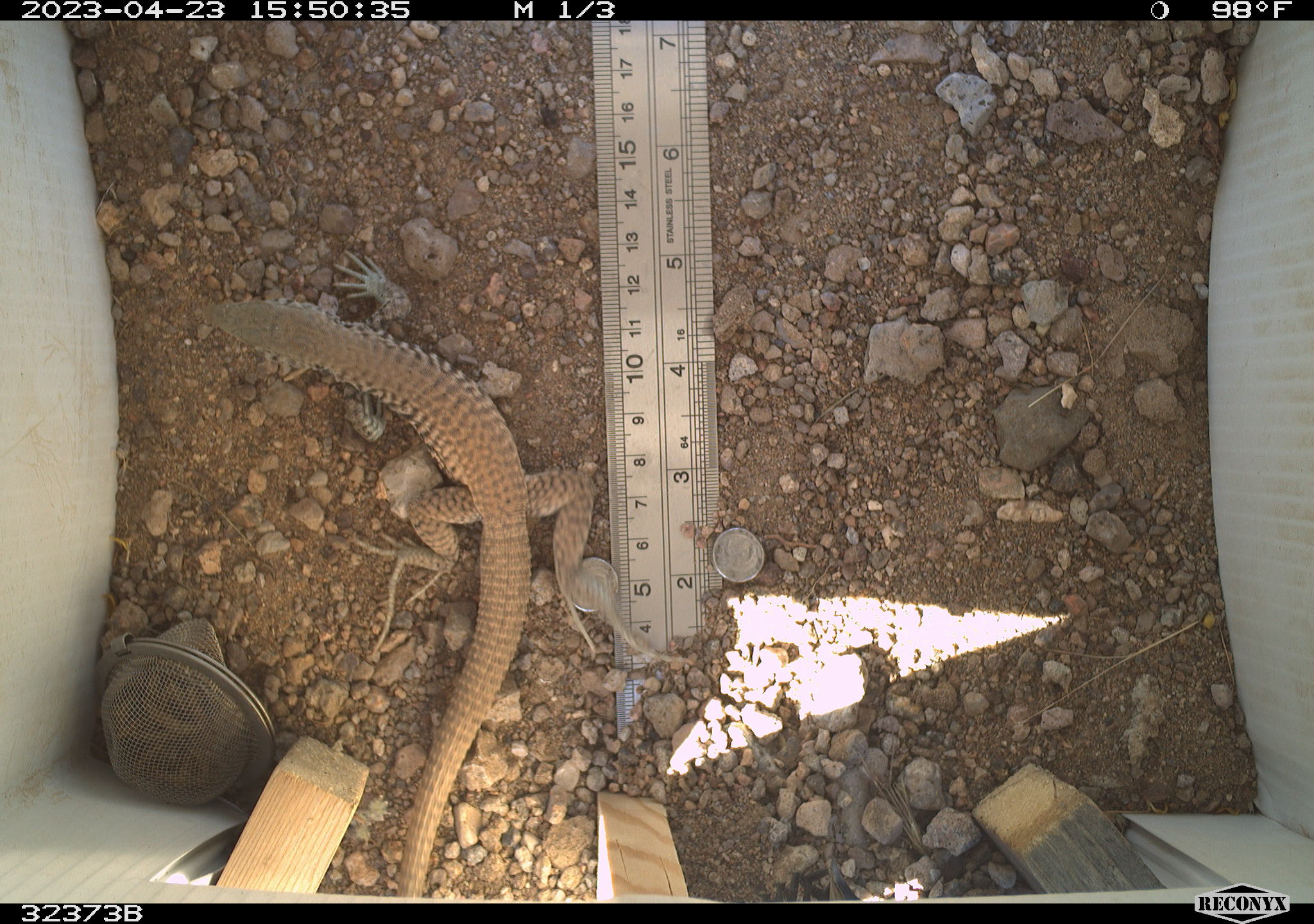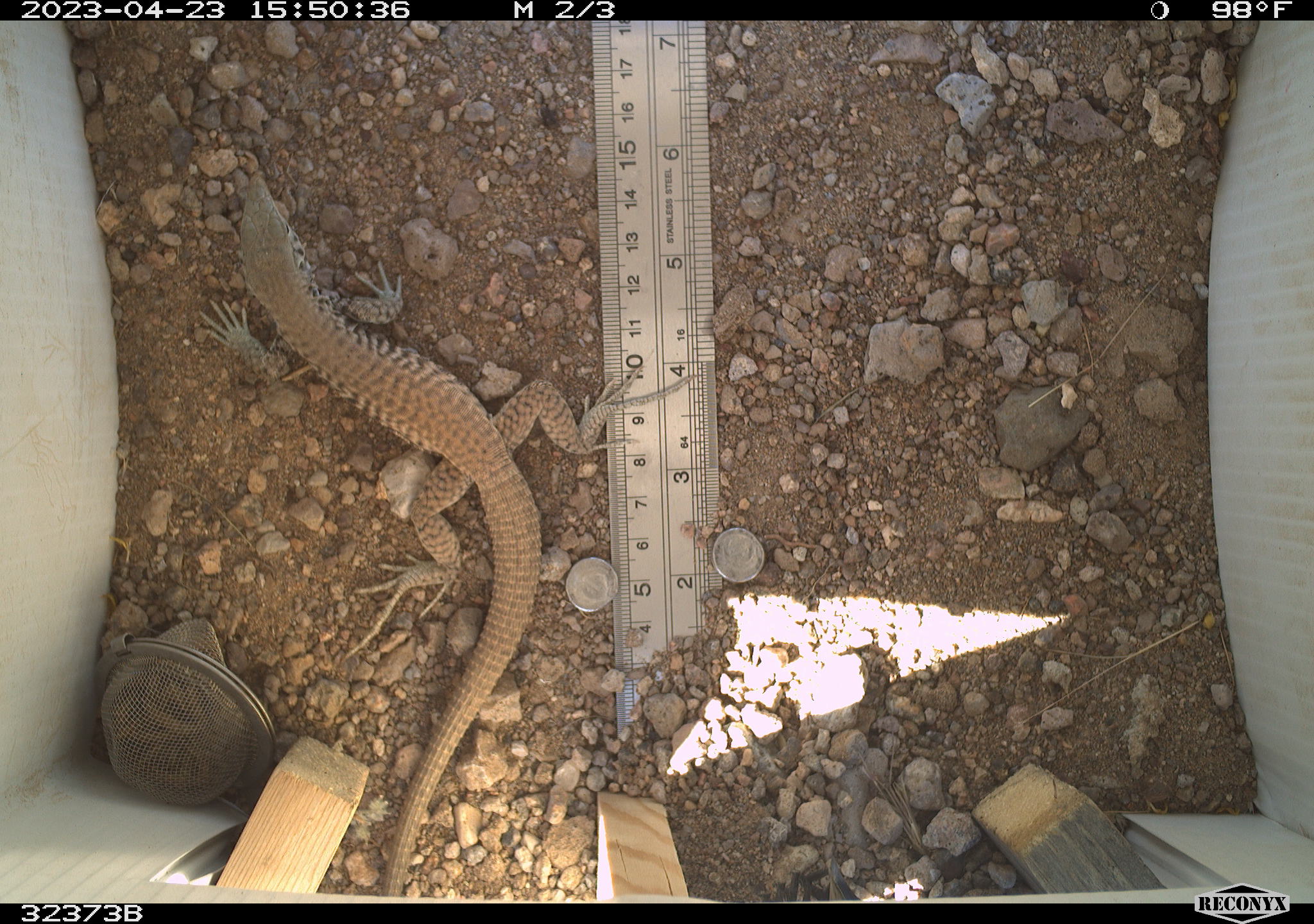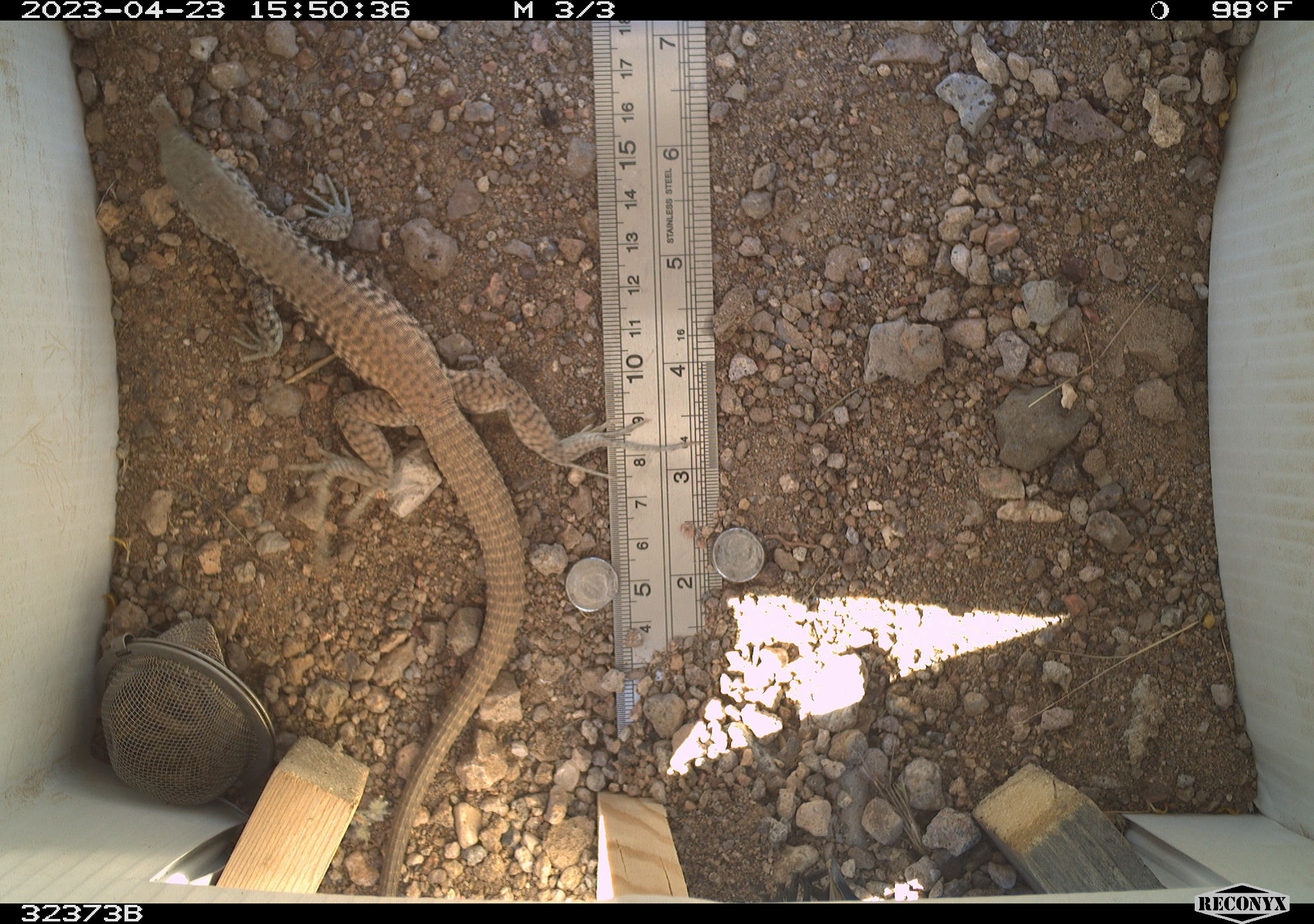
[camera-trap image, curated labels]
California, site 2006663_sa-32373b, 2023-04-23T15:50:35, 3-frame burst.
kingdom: Animalia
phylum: Chordata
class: Reptilia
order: Squamata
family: Teiidae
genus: Aspidoscelis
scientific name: Aspidoscelis tigris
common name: western whiptail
Western whiptail (Aspidoscelis tigris).